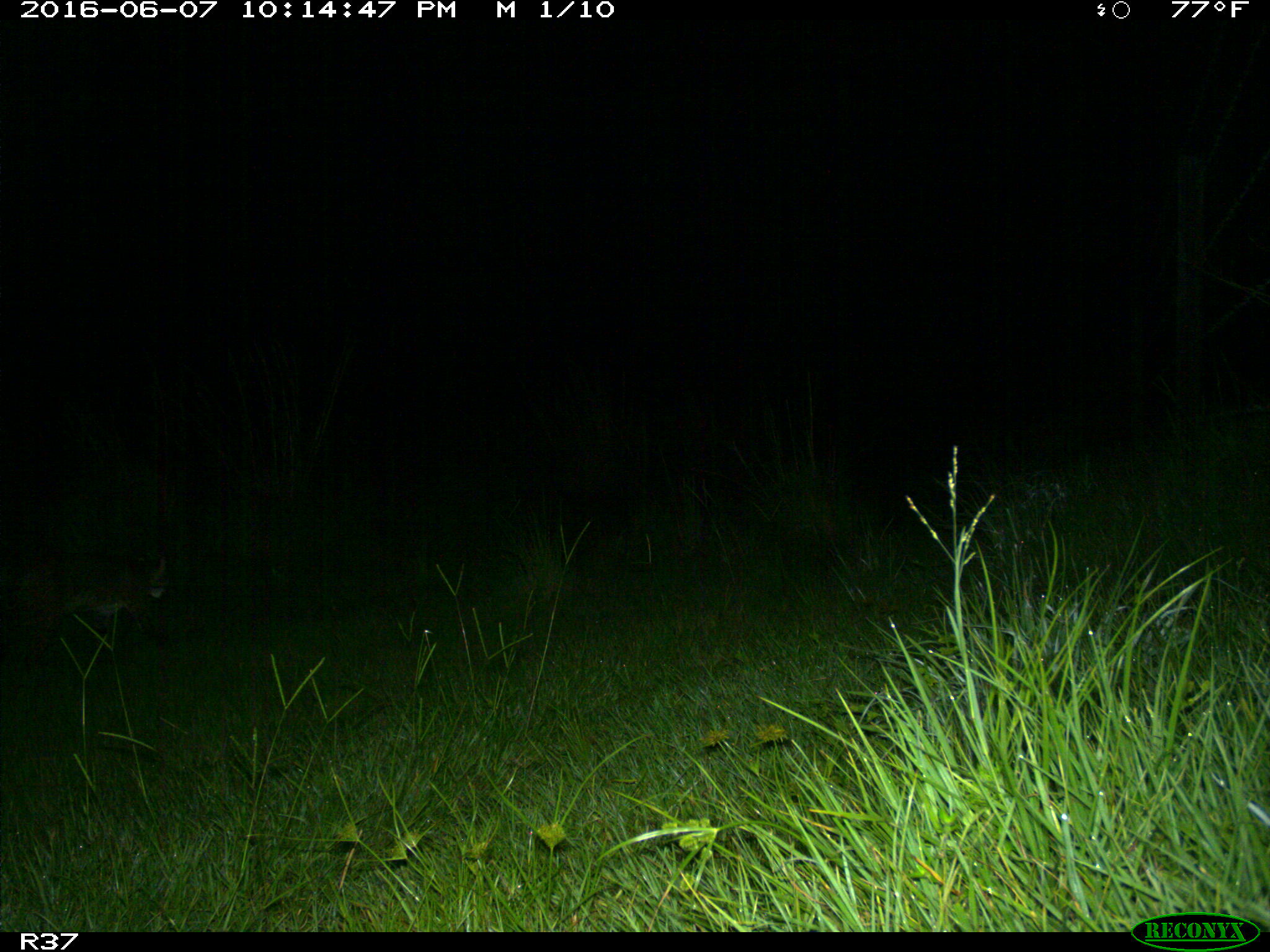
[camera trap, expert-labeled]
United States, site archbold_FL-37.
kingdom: Animalia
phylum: Chordata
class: Mammalia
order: Carnivora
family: Felidae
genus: Lynx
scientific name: Lynx rufus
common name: bobcat